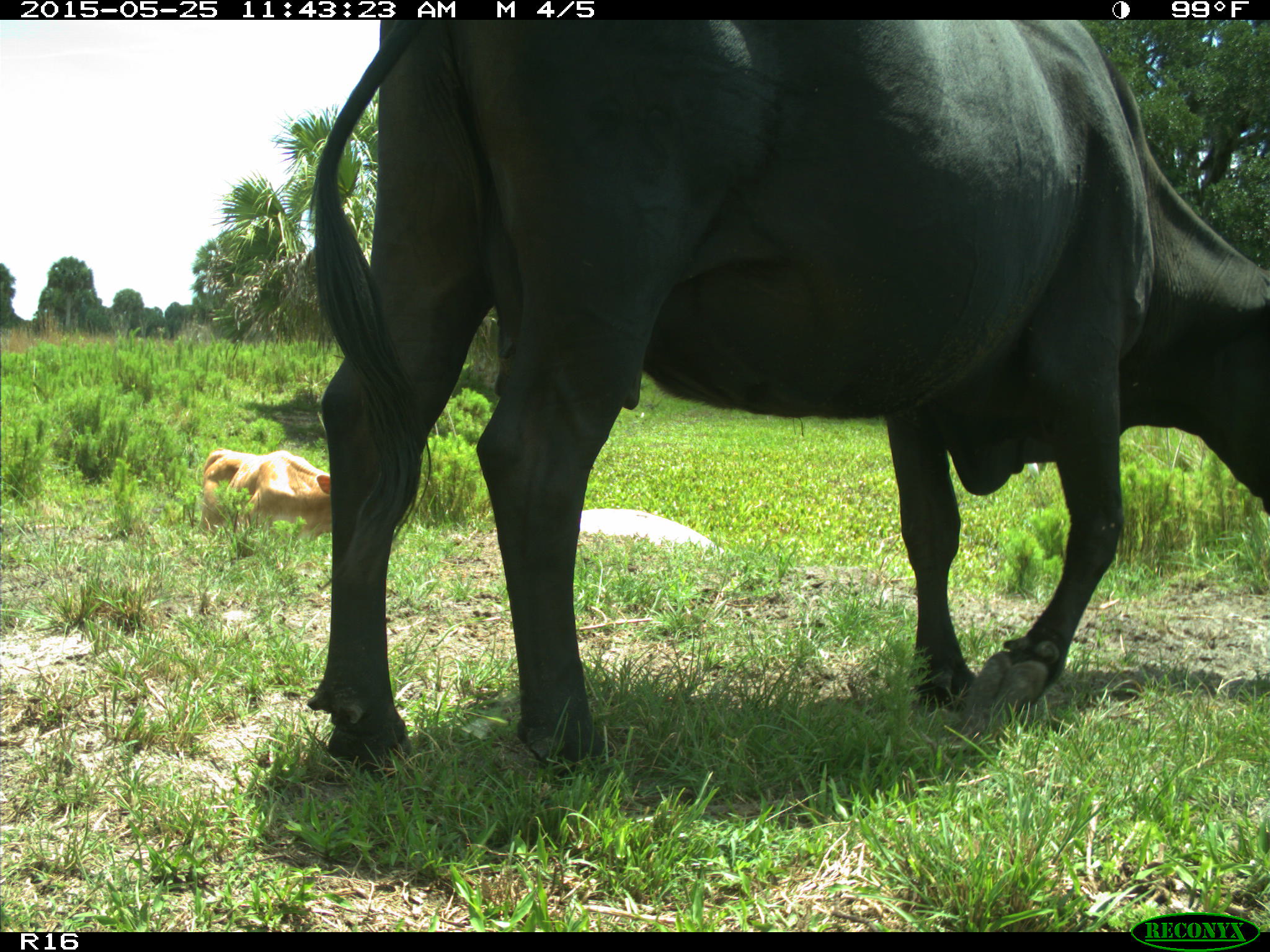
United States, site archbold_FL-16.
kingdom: Animalia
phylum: Chordata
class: Mammalia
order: Artiodactyla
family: Bovidae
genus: Bos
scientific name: Bos taurus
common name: domestic cow